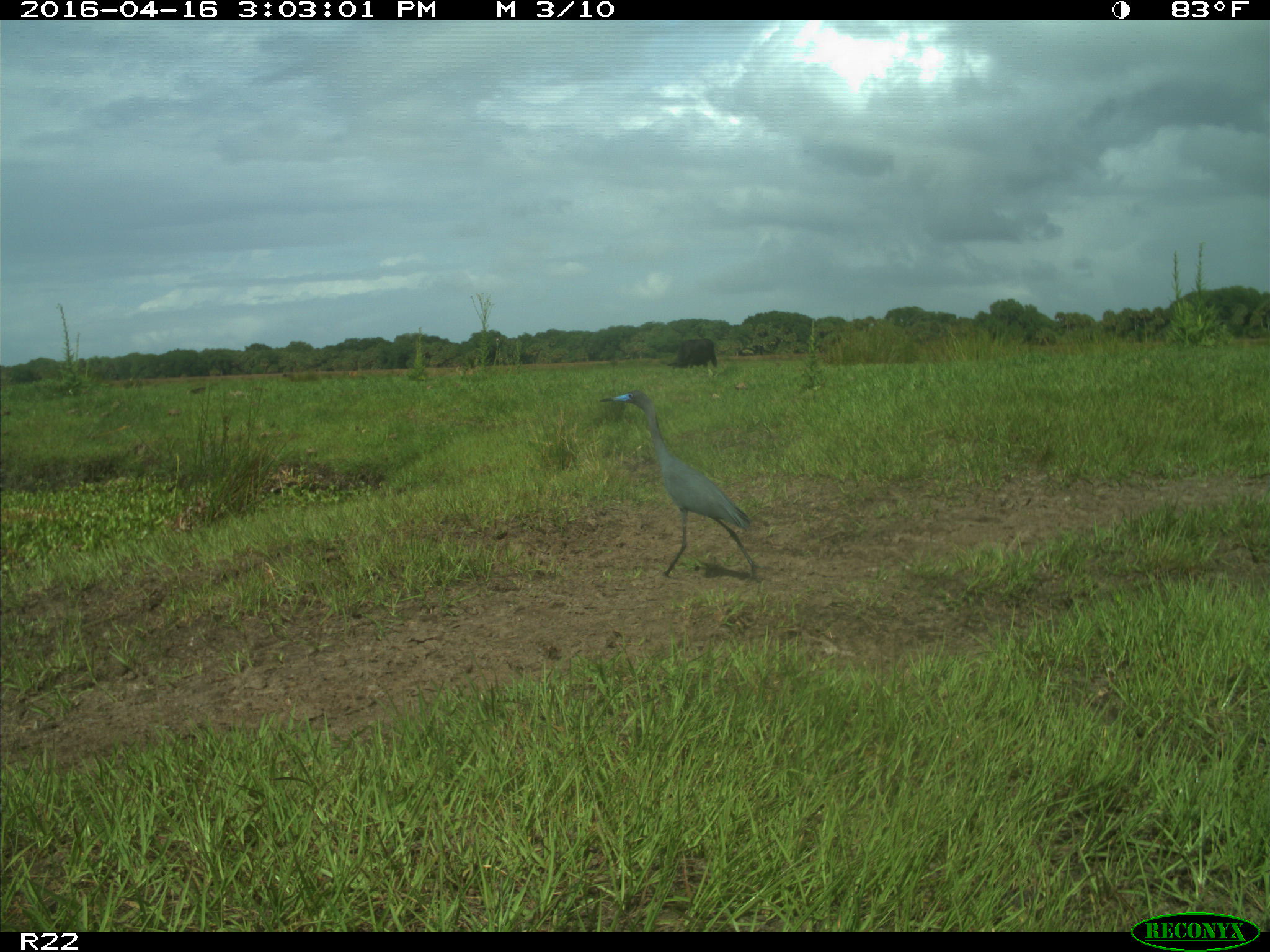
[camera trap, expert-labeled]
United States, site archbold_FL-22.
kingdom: Animalia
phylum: Chordata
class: Aves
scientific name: Aves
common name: birds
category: unidentified bird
Unidentified bird (birds) (Aves).